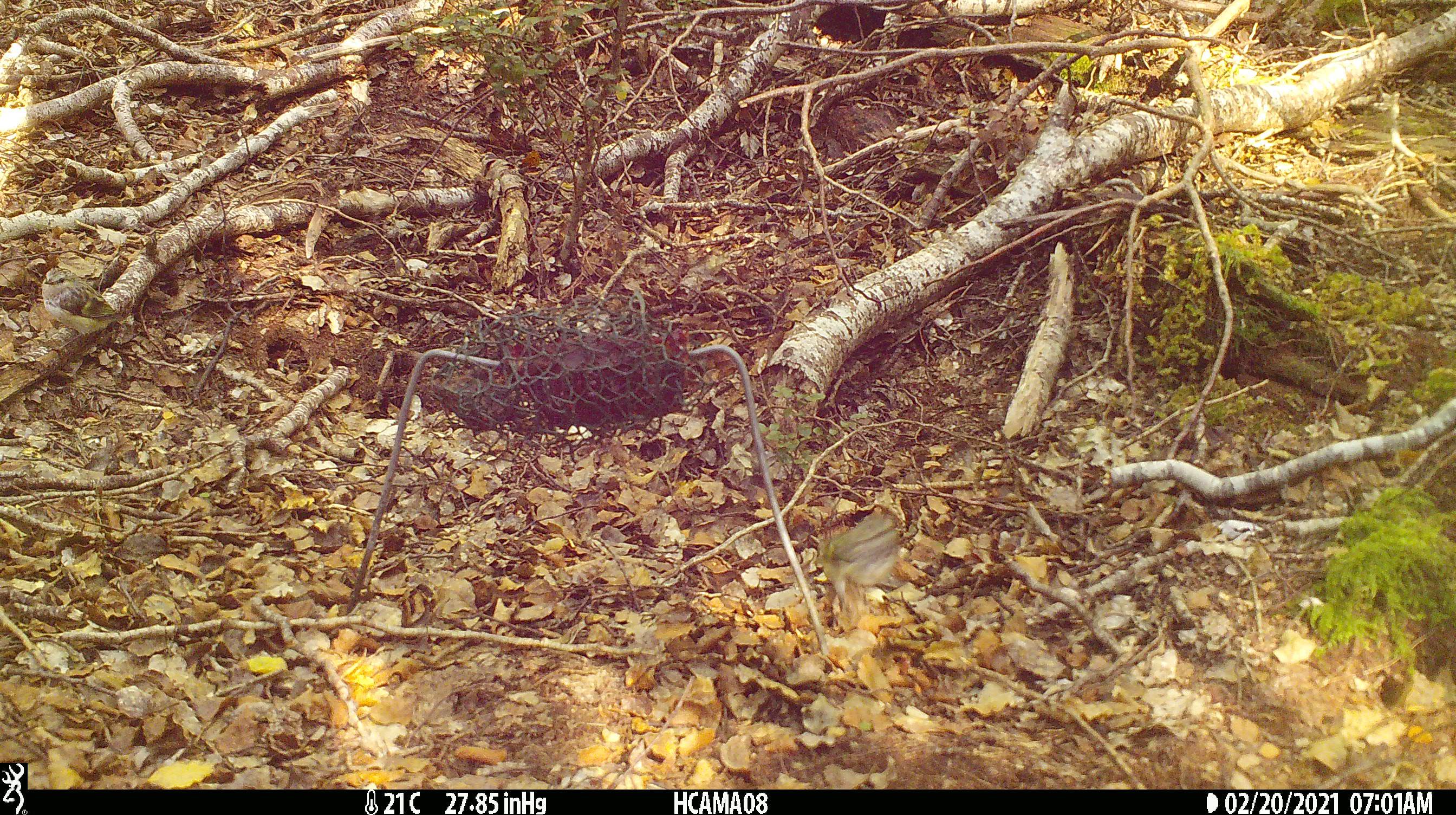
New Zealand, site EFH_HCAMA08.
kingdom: Animalia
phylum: Chordata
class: Aves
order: Passeriformes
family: Acanthisittidae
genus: Acanthisitta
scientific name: Acanthisitta chloris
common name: rifleman